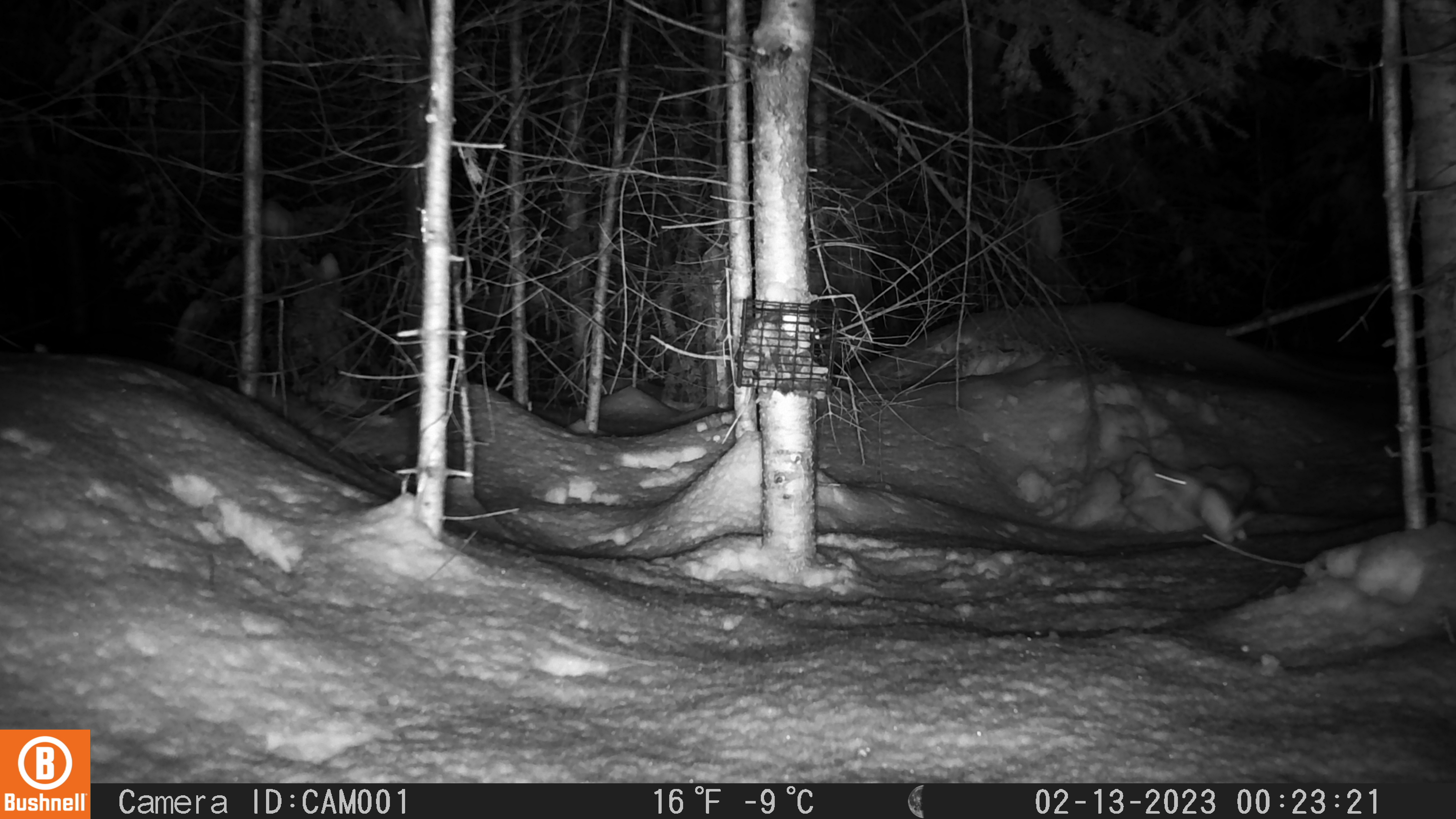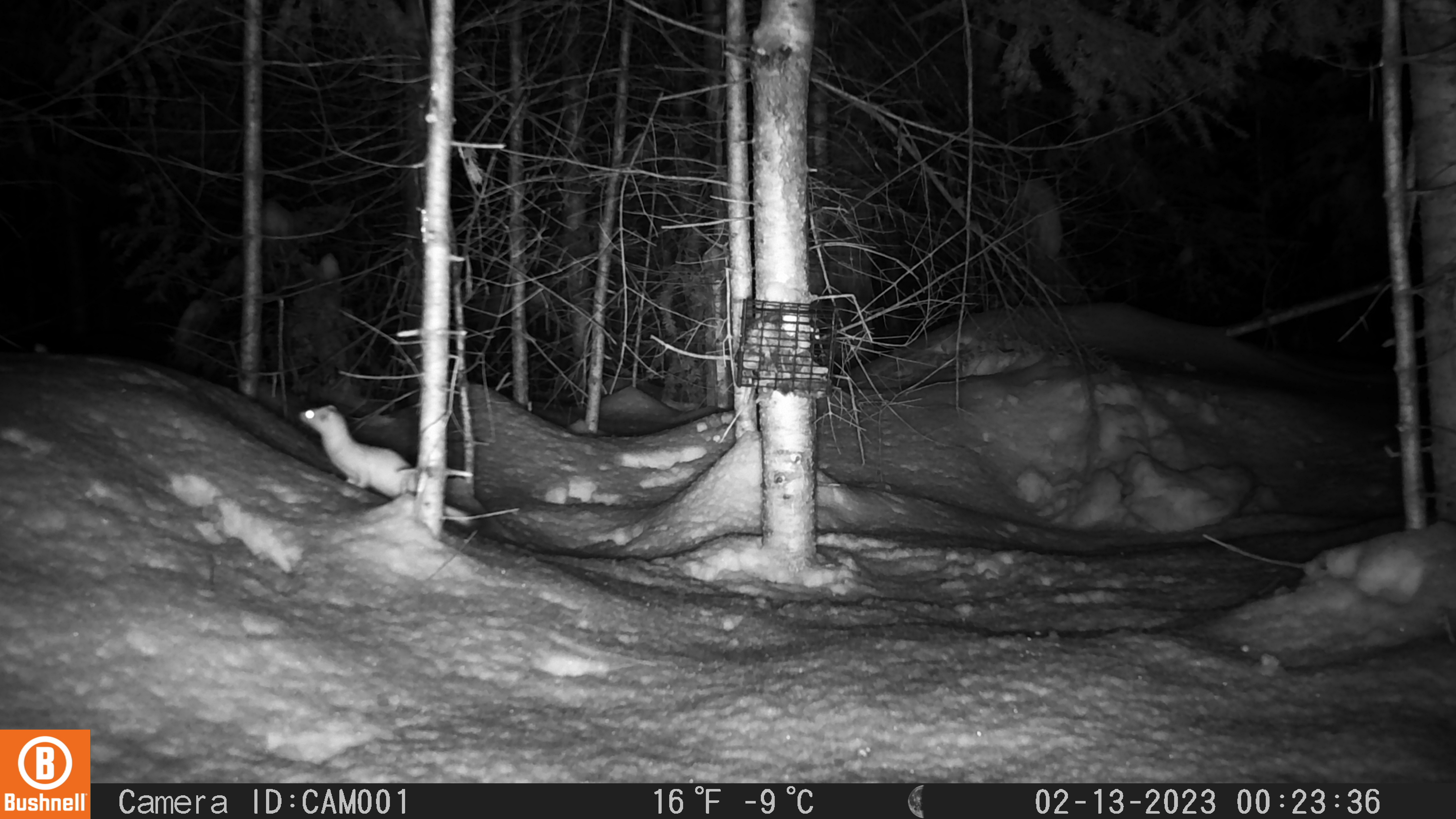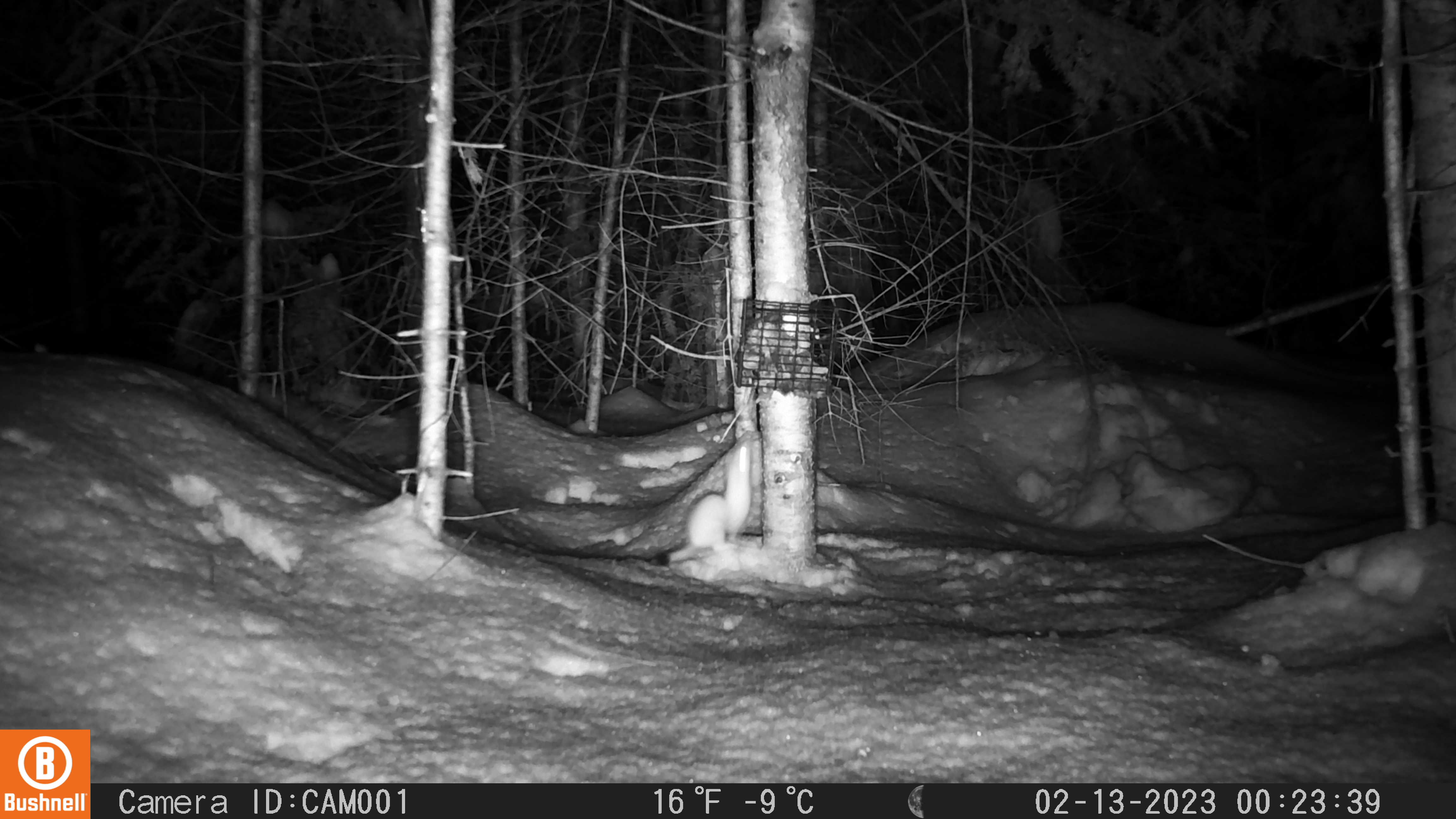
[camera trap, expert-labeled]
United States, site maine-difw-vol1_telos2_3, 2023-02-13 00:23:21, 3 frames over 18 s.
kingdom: Animalia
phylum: Chordata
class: Mammalia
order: Carnivora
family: Mustelidae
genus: Mustela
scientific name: Mustela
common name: weasel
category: weasel sp.